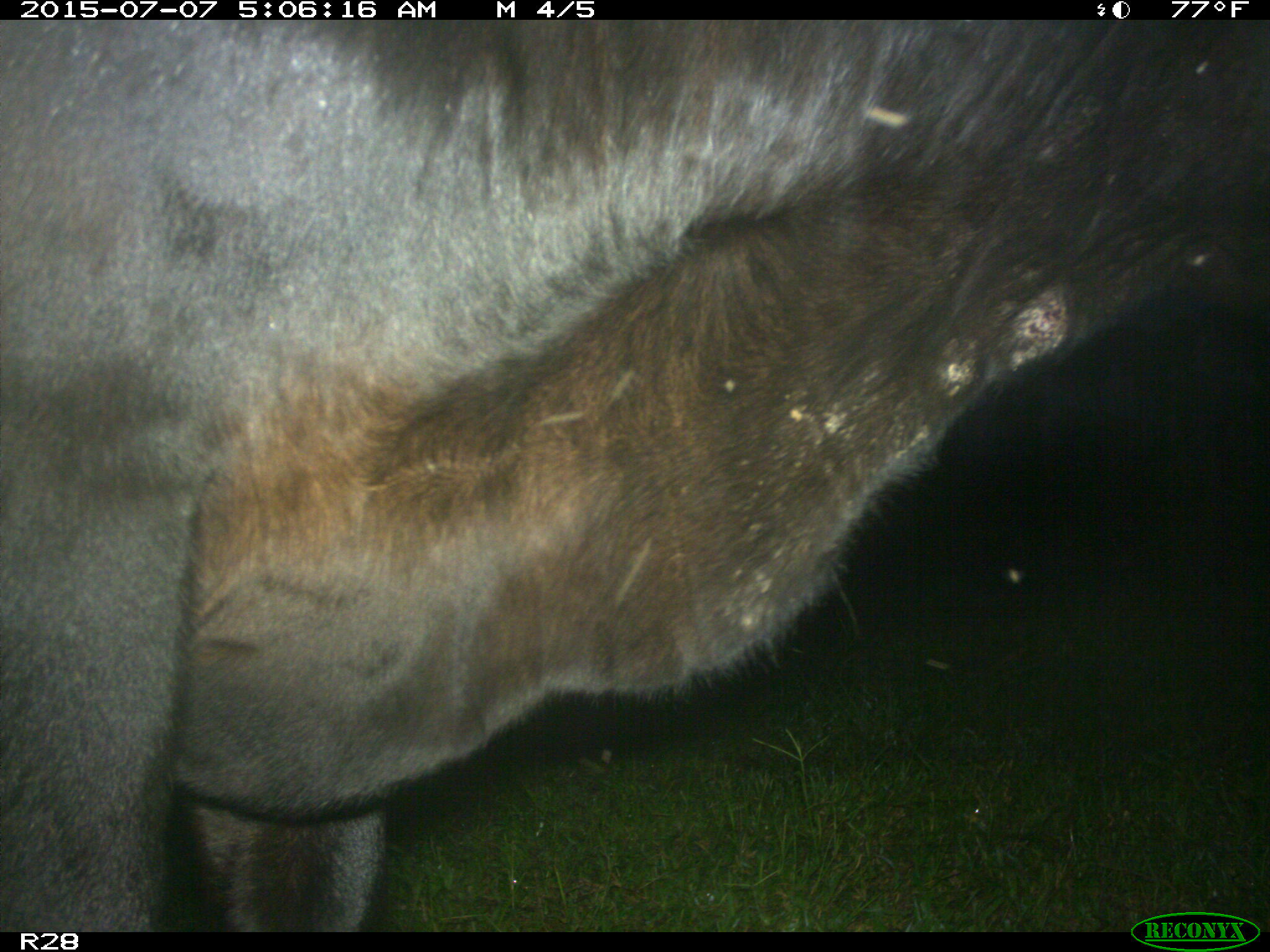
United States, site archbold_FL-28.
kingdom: Animalia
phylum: Chordata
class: Mammalia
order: Artiodactyla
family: Bovidae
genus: Bos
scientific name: Bos taurus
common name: domestic cow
Bos taurus (domestic cow).